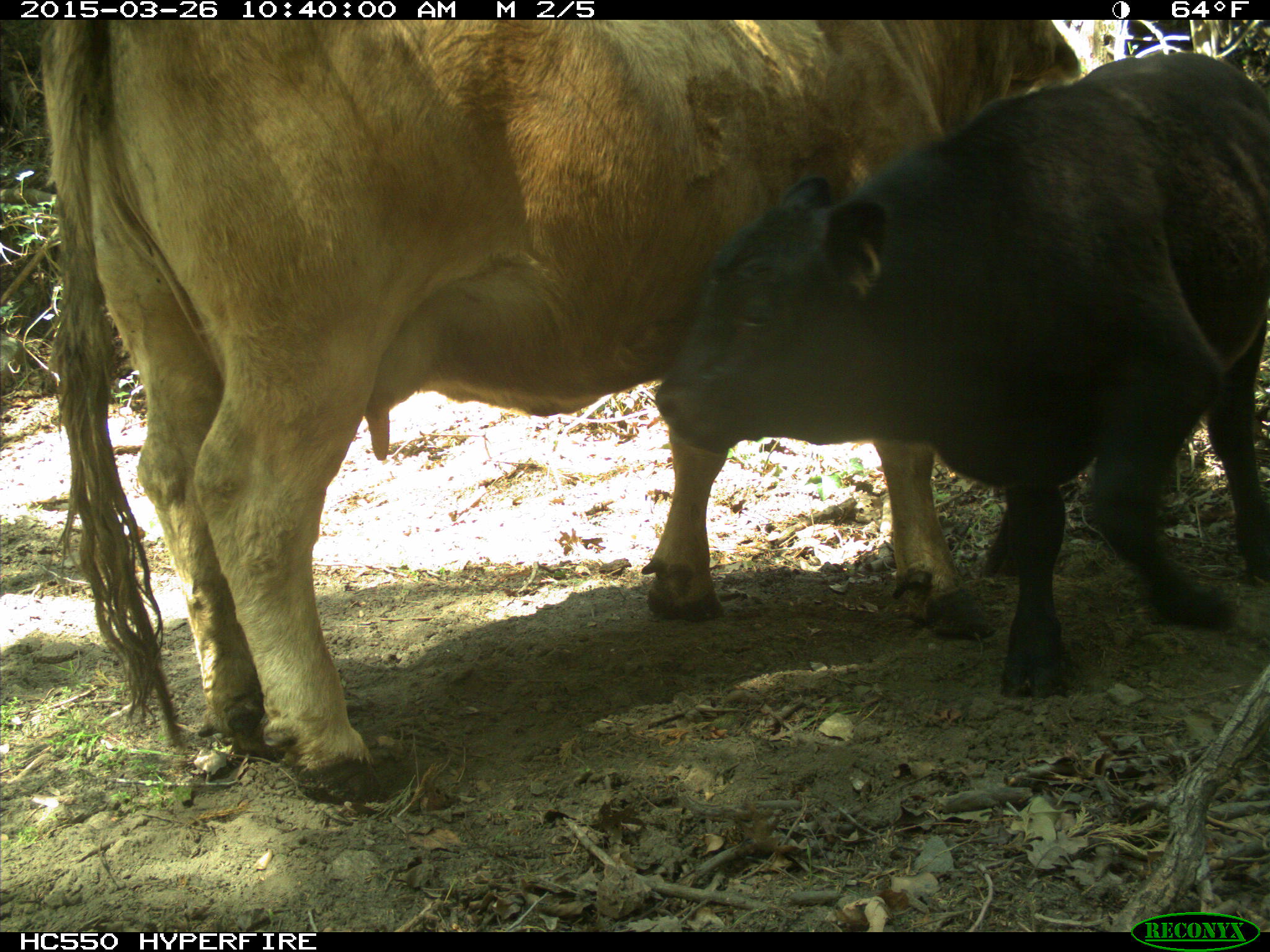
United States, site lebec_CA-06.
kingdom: Animalia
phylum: Chordata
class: Mammalia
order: Artiodactyla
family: Bovidae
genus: Bos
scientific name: Bos taurus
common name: domestic cow